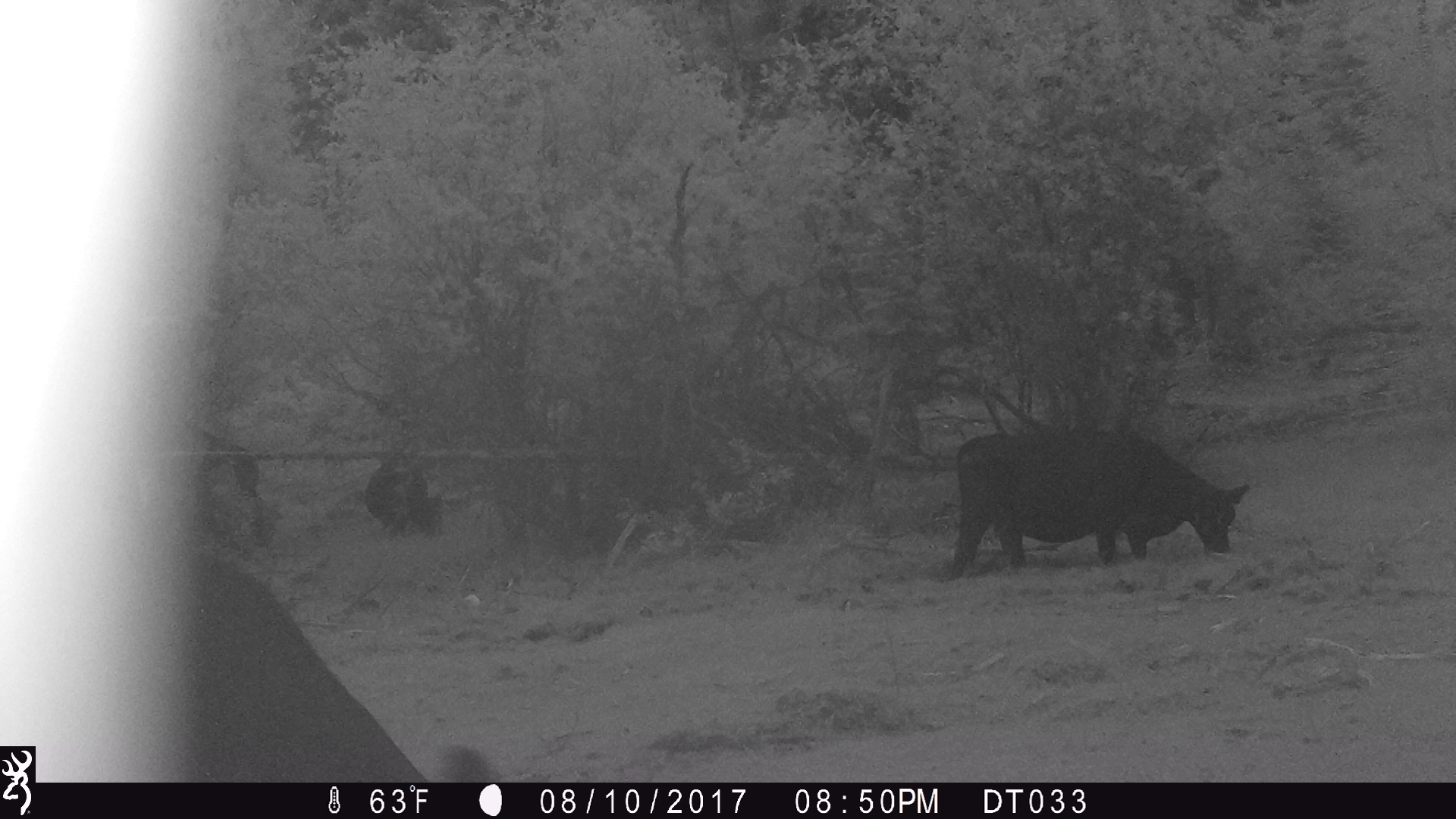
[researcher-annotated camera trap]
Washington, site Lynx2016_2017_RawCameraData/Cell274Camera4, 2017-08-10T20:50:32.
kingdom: Animalia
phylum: Chordata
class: Mammalia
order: Artiodactyla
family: Bovidae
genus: Bos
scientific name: Bos taurus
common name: domestic cattle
Domestic cattle (Bos taurus). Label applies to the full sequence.